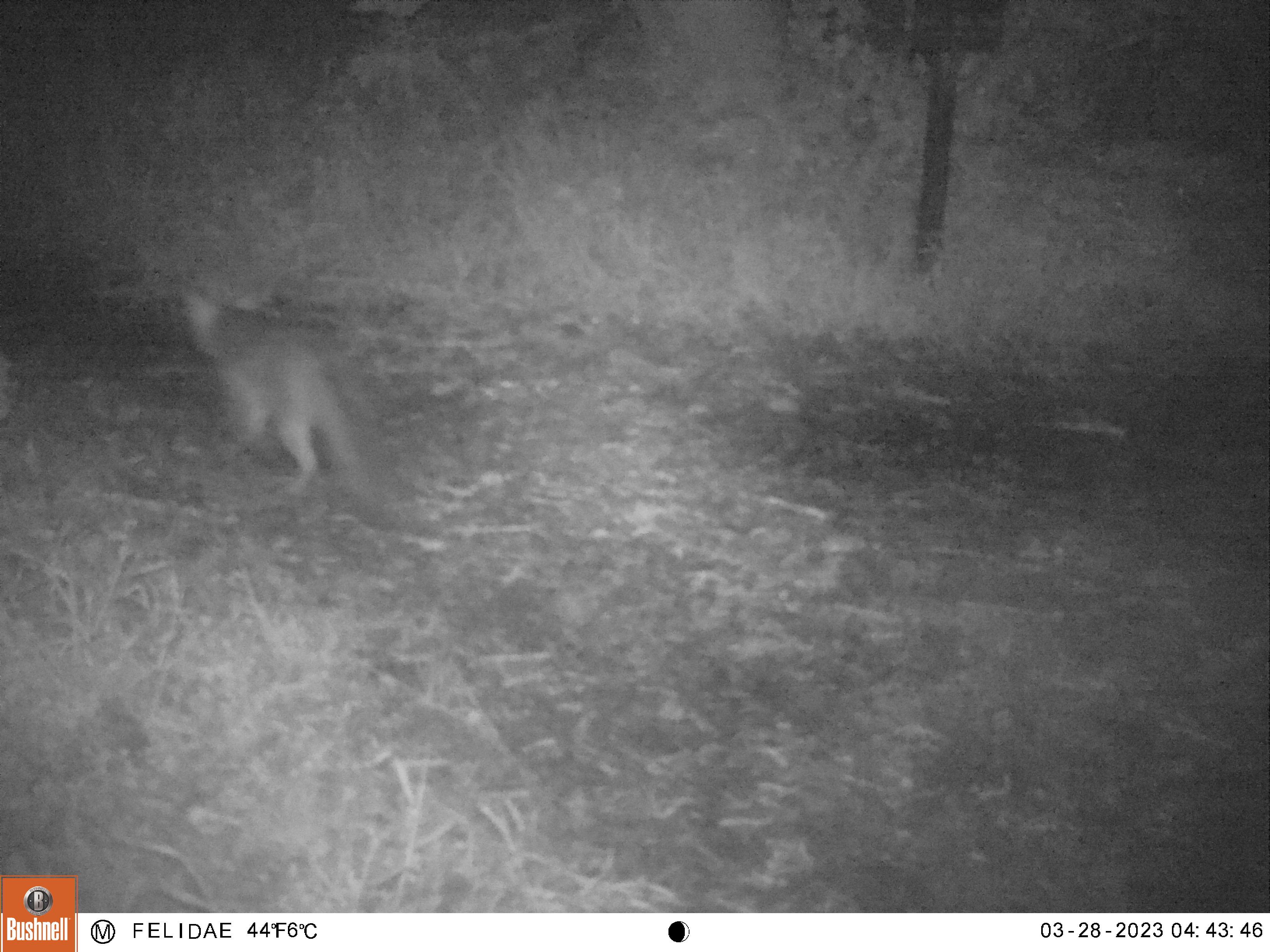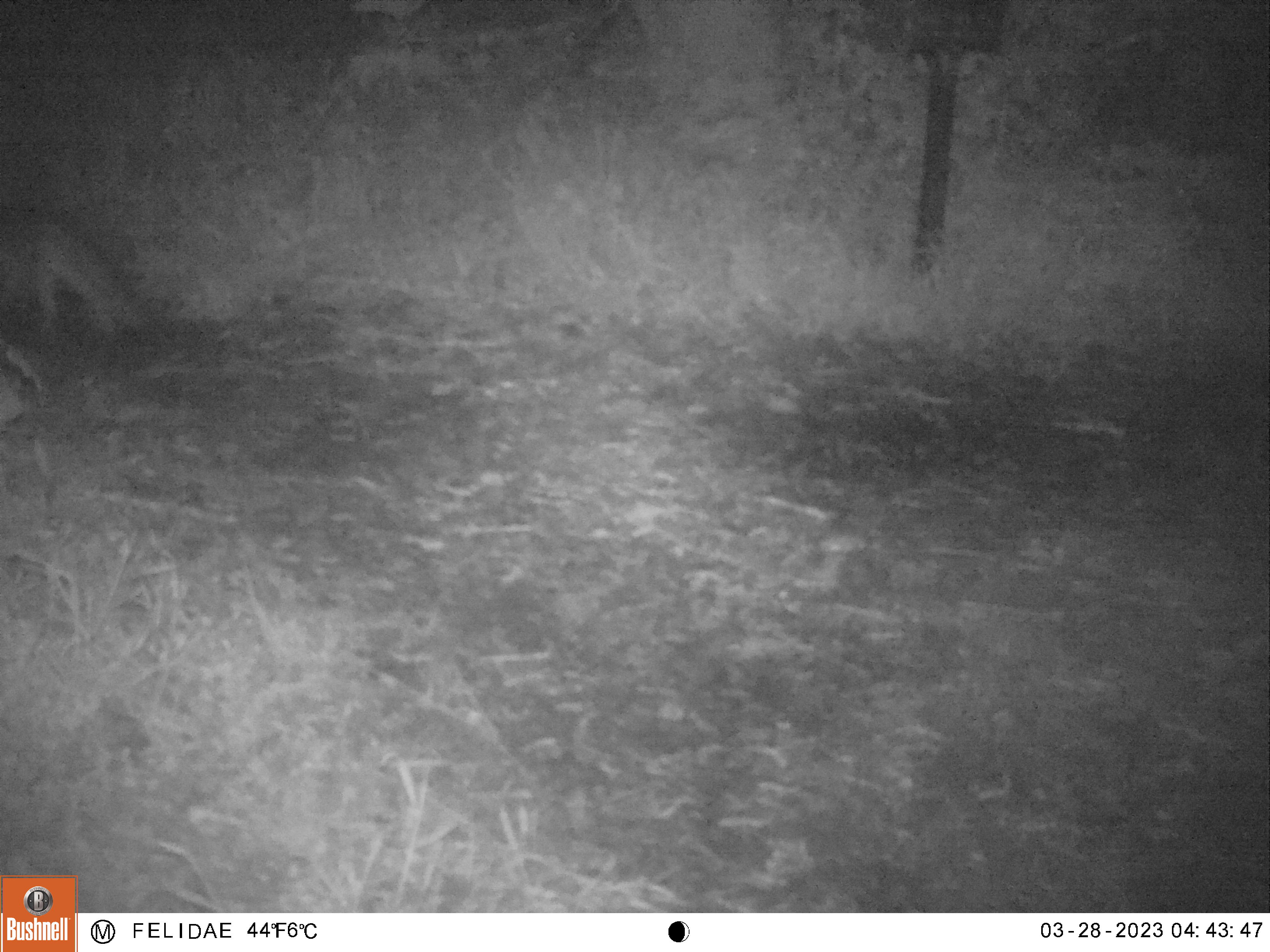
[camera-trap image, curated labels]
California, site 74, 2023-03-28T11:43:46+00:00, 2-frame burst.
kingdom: Animalia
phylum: Chordata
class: Mammalia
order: Carnivora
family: Canidae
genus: Urocyon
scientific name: Urocyon cinereoargenteus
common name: gray fox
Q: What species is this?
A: Gray fox (Urocyon cinereoargenteus).